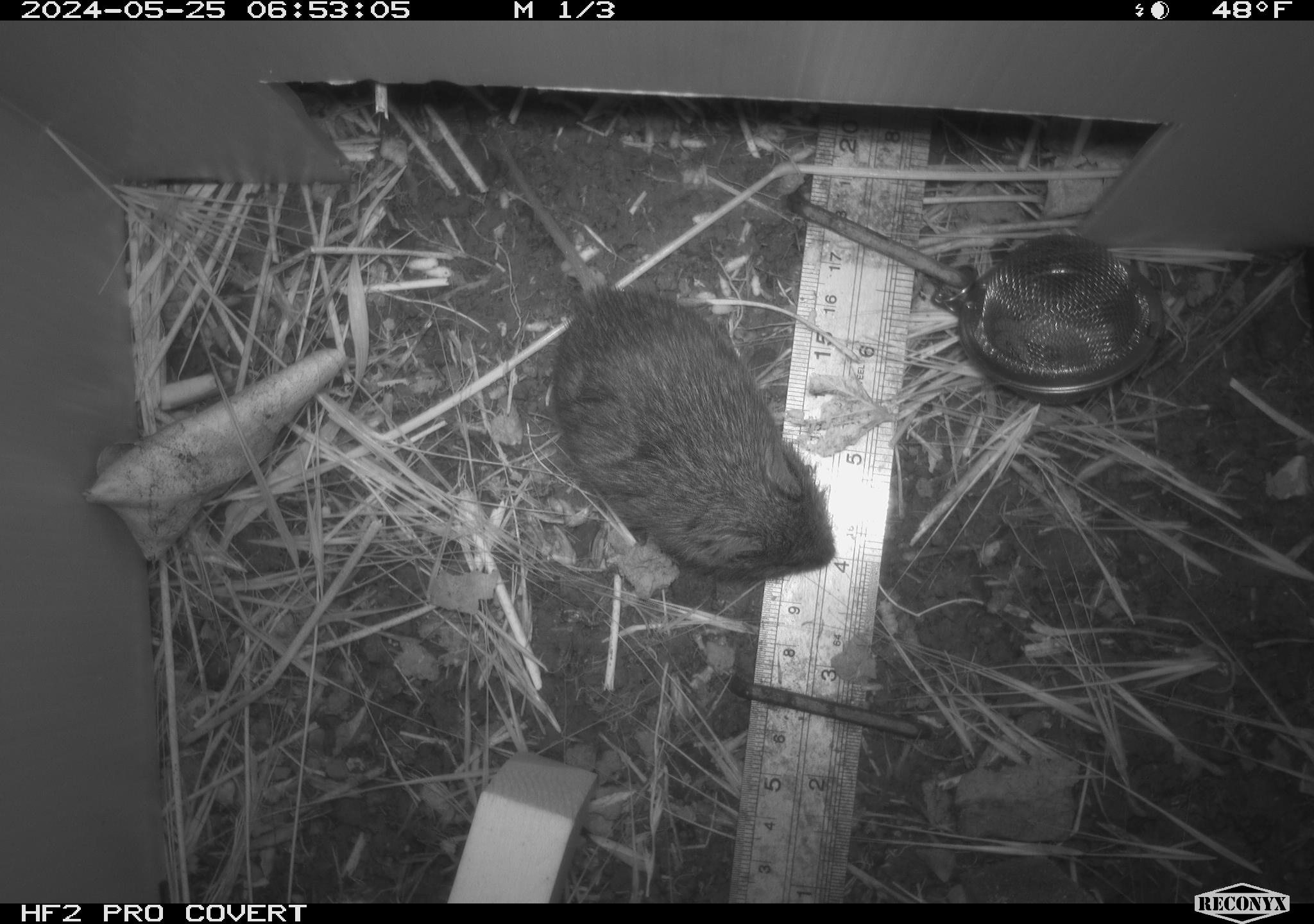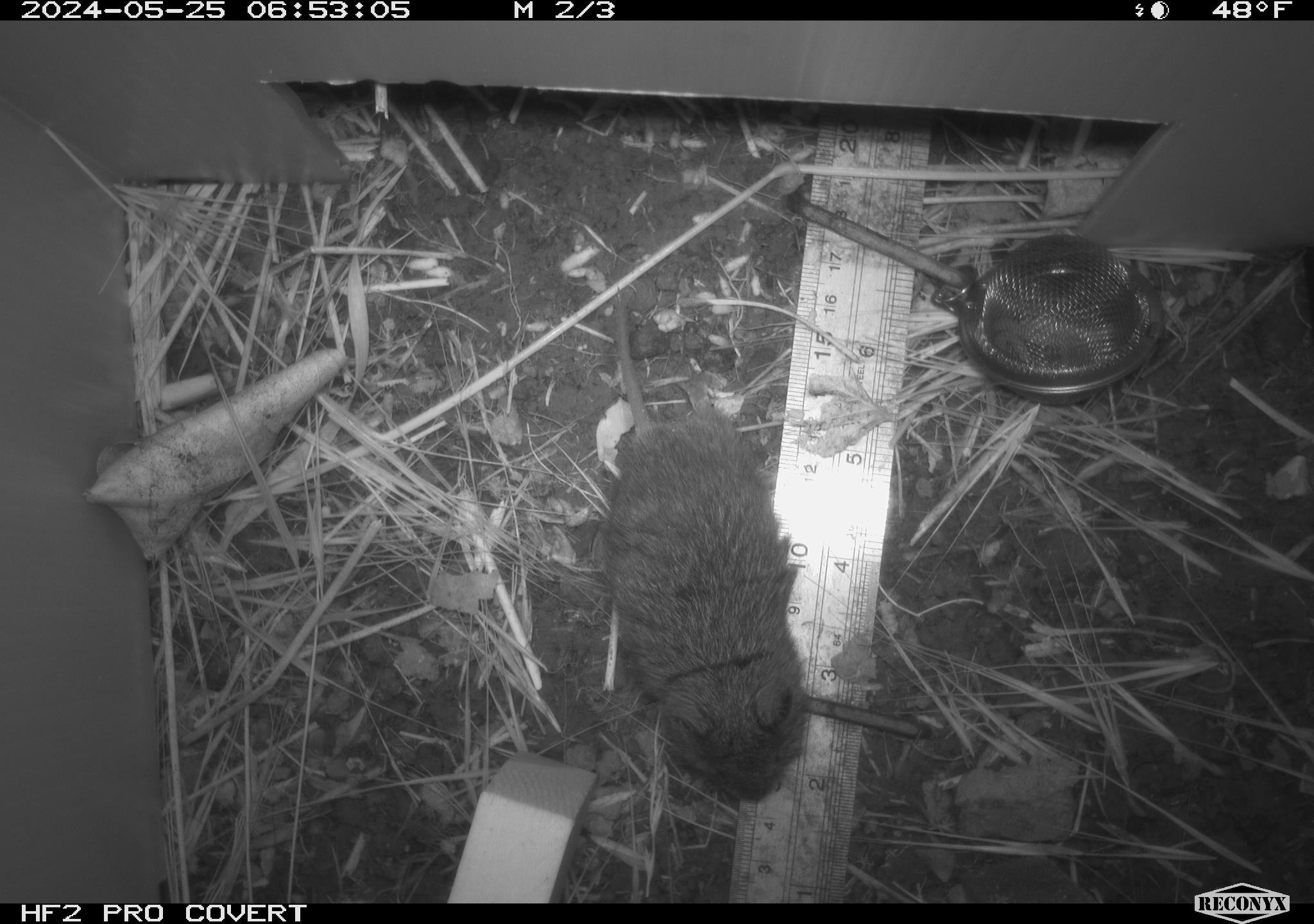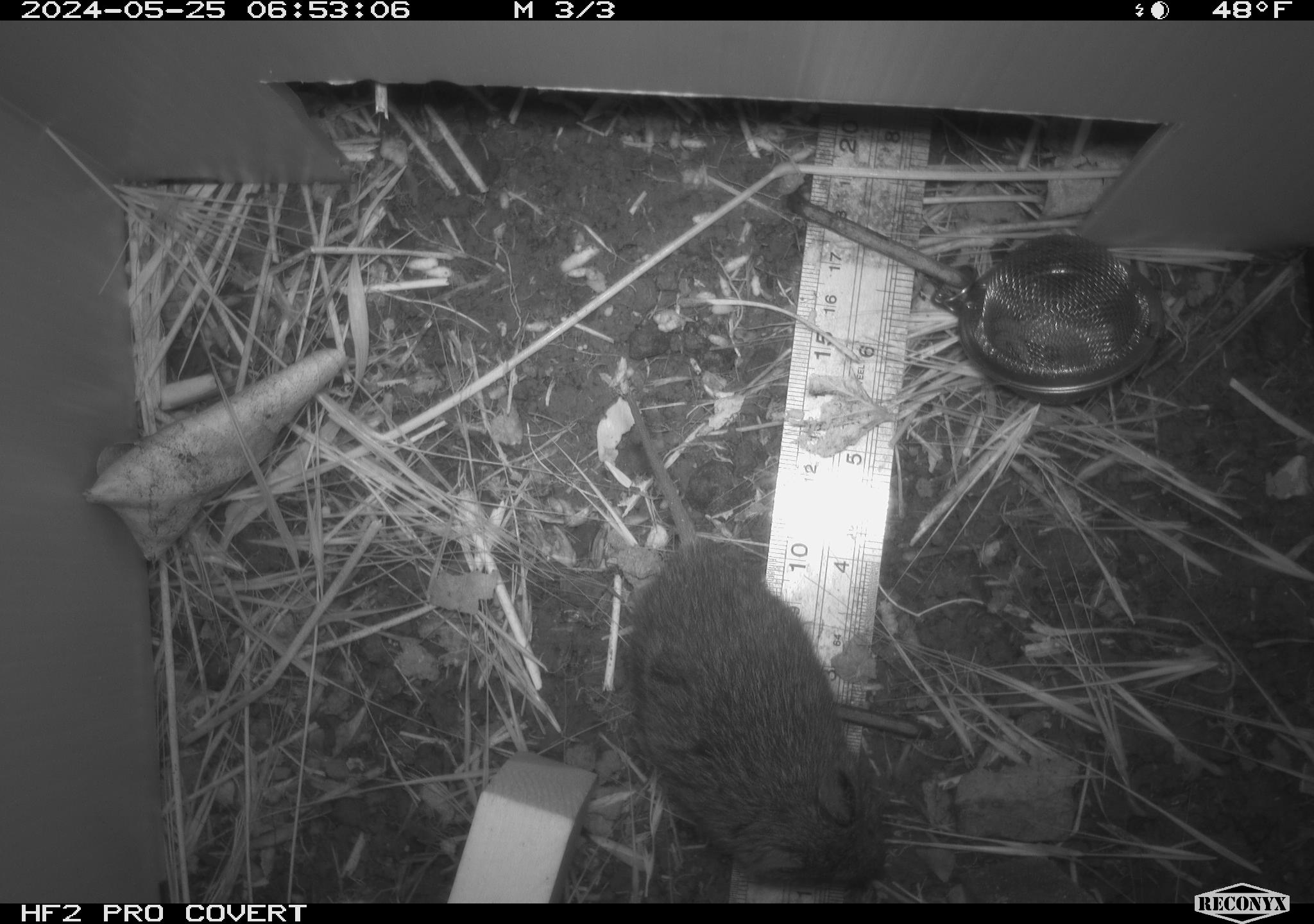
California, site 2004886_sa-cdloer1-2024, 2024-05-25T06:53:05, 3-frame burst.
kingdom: Animalia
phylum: Chordata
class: Mammalia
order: Rodentia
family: Cricetidae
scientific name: Arvicolinae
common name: voles, lemmings, and muskrats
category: arvicolinae subfamily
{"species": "arvicolinae subfamily (voles, lemmings, and muskrats) (Arvicolinae)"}